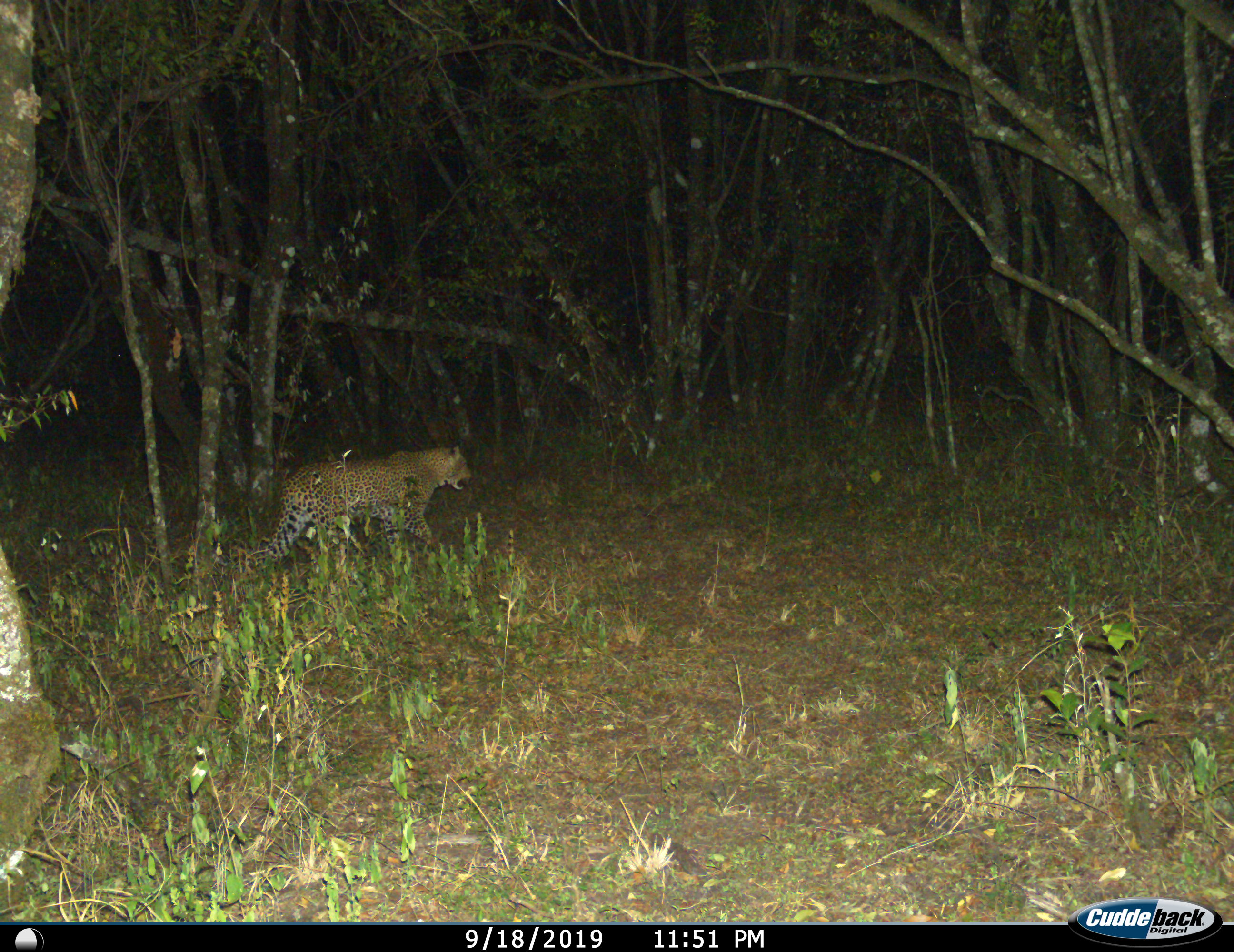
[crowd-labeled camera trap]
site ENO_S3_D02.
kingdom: Animalia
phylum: Chordata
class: Mammalia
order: Carnivora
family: Felidae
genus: Panthera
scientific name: Panthera pardus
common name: leopard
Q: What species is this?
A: Leopard (Panthera pardus).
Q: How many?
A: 1.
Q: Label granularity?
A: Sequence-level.